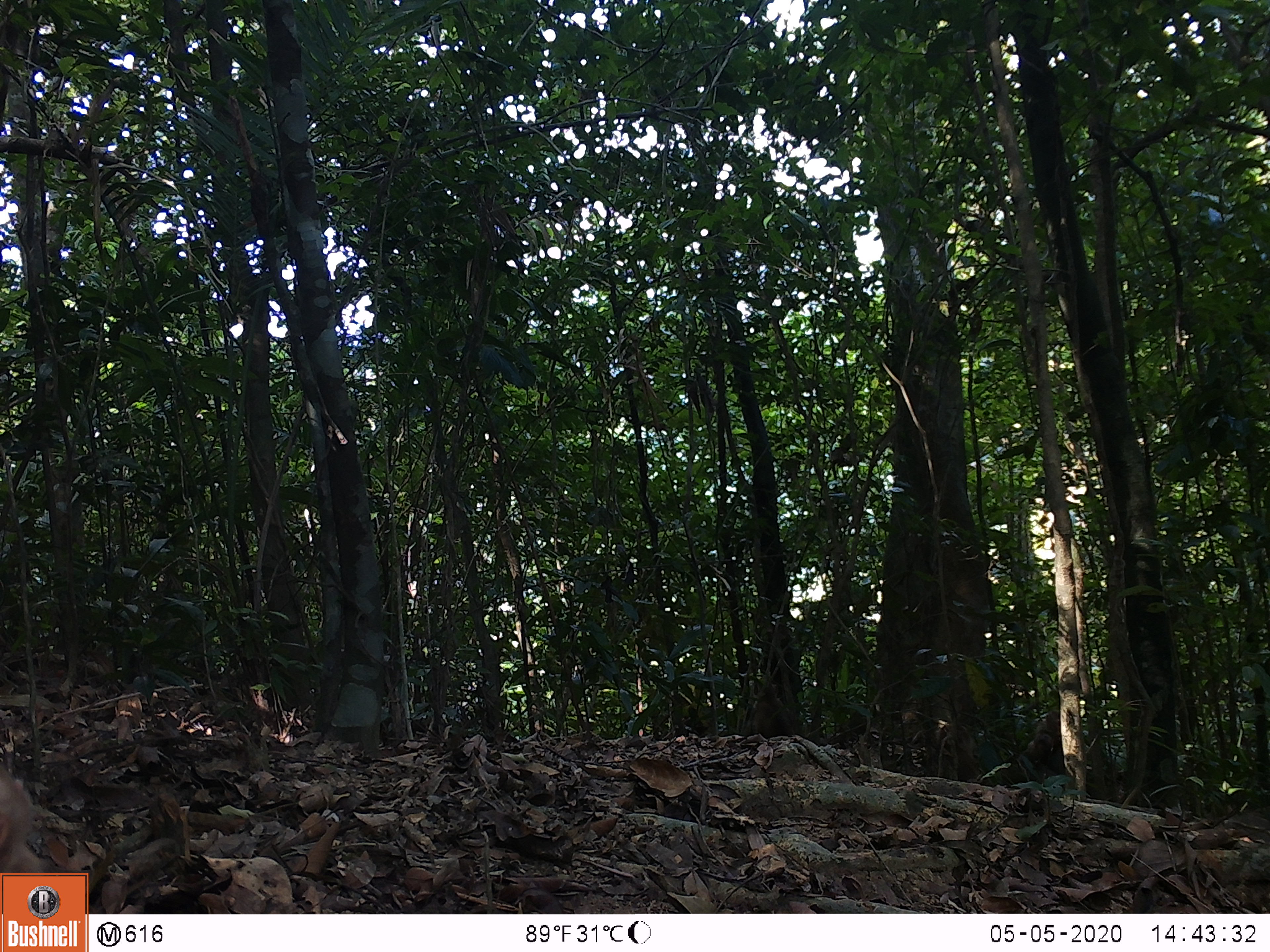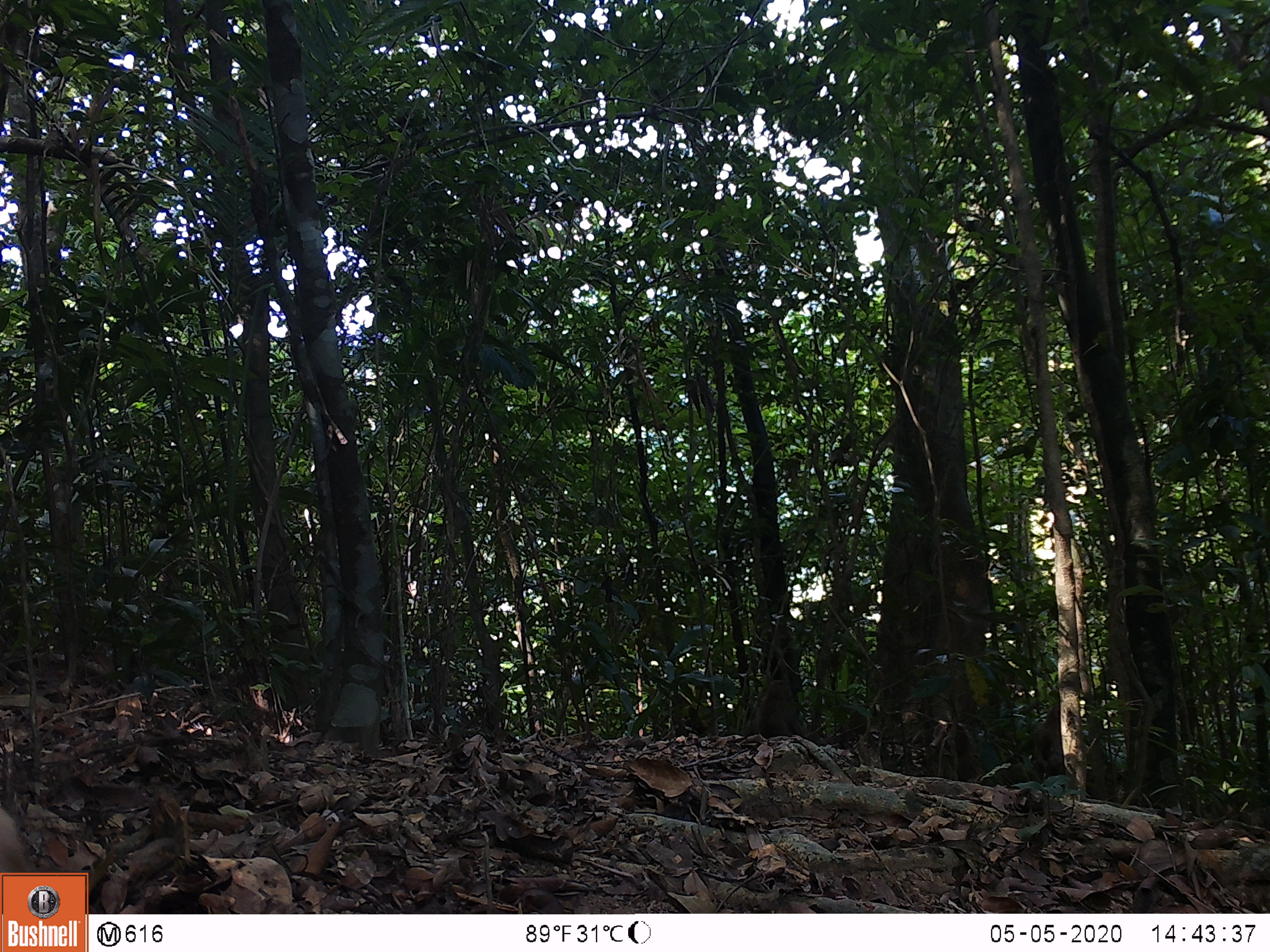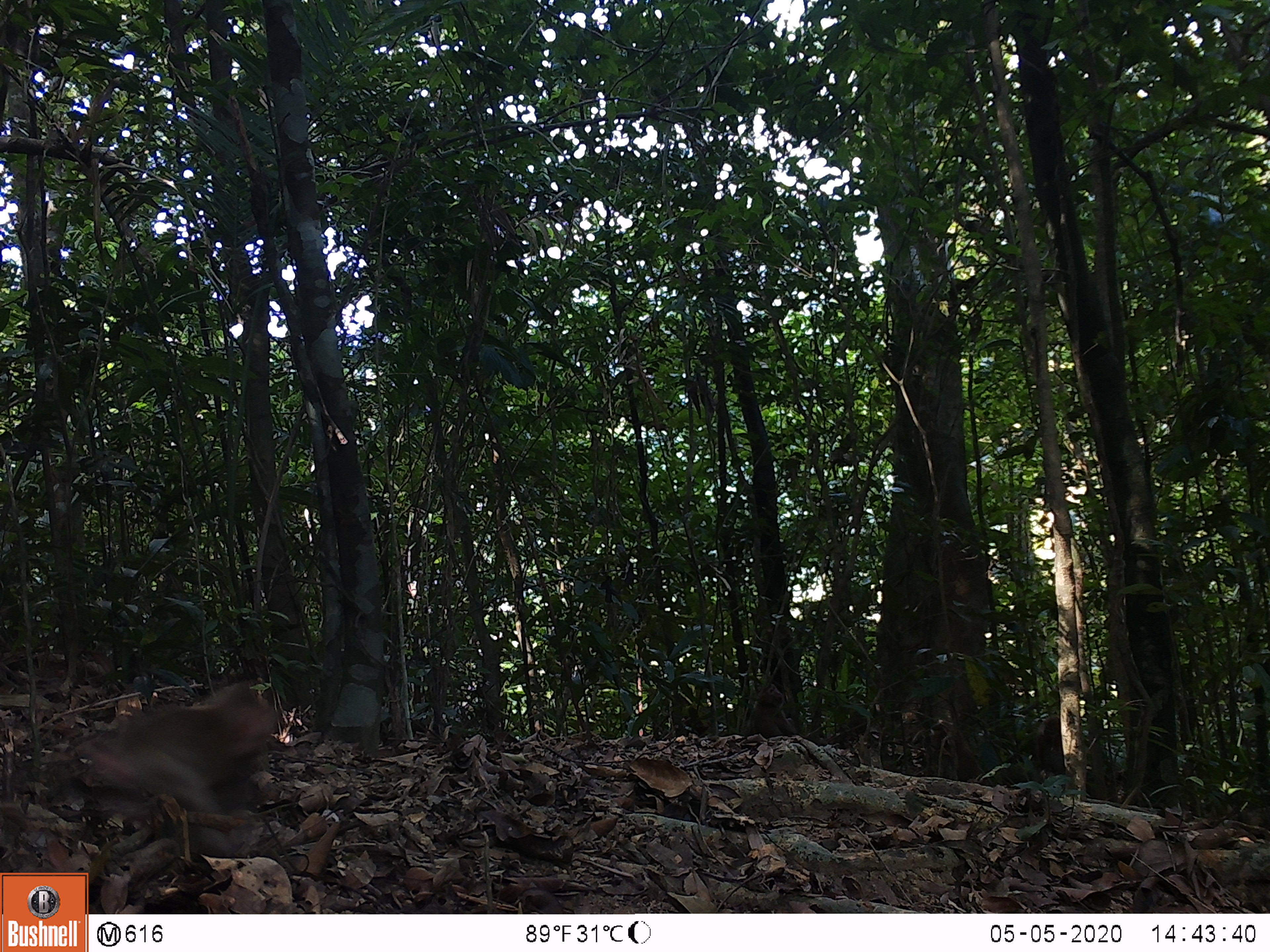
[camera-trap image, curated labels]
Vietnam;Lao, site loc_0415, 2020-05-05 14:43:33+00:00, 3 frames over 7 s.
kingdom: Animalia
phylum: Chordata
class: Mammalia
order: Primates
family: Cercopithecidae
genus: Macaca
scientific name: Macaca nemestrina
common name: pig-tailed macaque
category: pig tailed macaque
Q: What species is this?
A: Pig tailed macaque (pig-tailed macaque) (Macaca nemestrina).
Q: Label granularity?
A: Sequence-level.